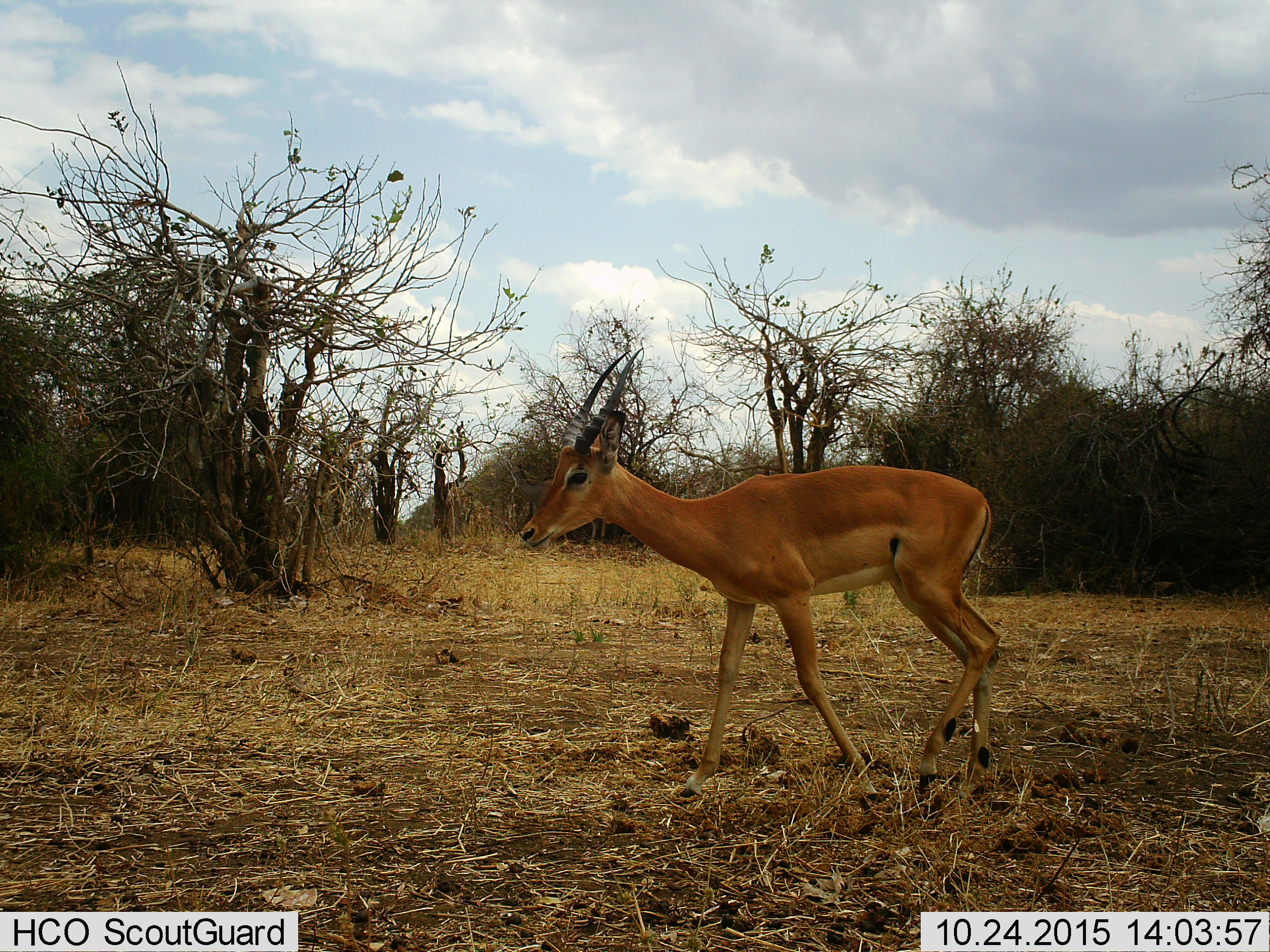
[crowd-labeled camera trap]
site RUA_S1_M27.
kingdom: Animalia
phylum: Chordata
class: Mammalia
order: Artiodactyla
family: Bovidae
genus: Aepyceros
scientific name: Aepyceros melampus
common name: impala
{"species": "impala (Aepyceros melampus)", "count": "1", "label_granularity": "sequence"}